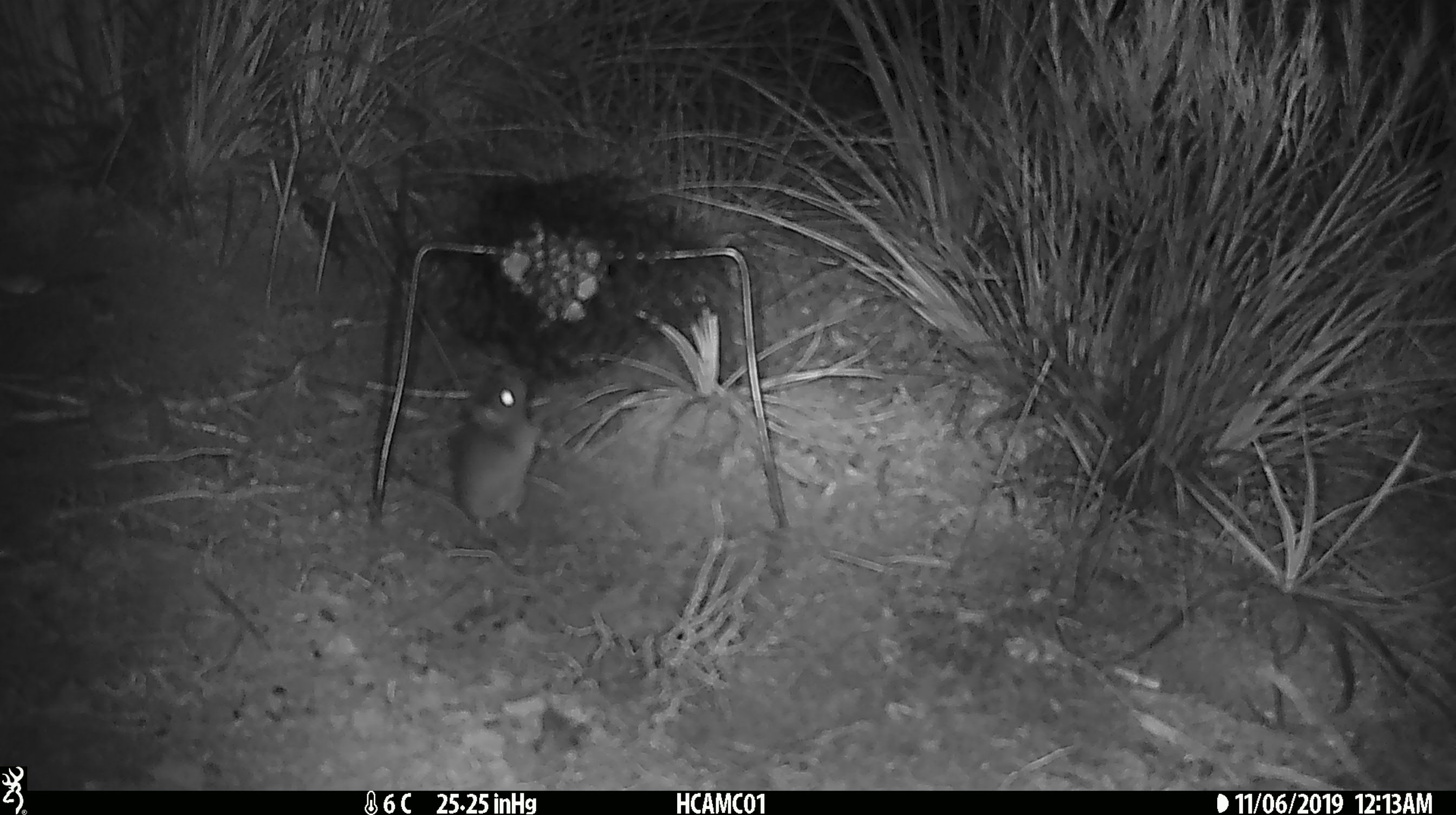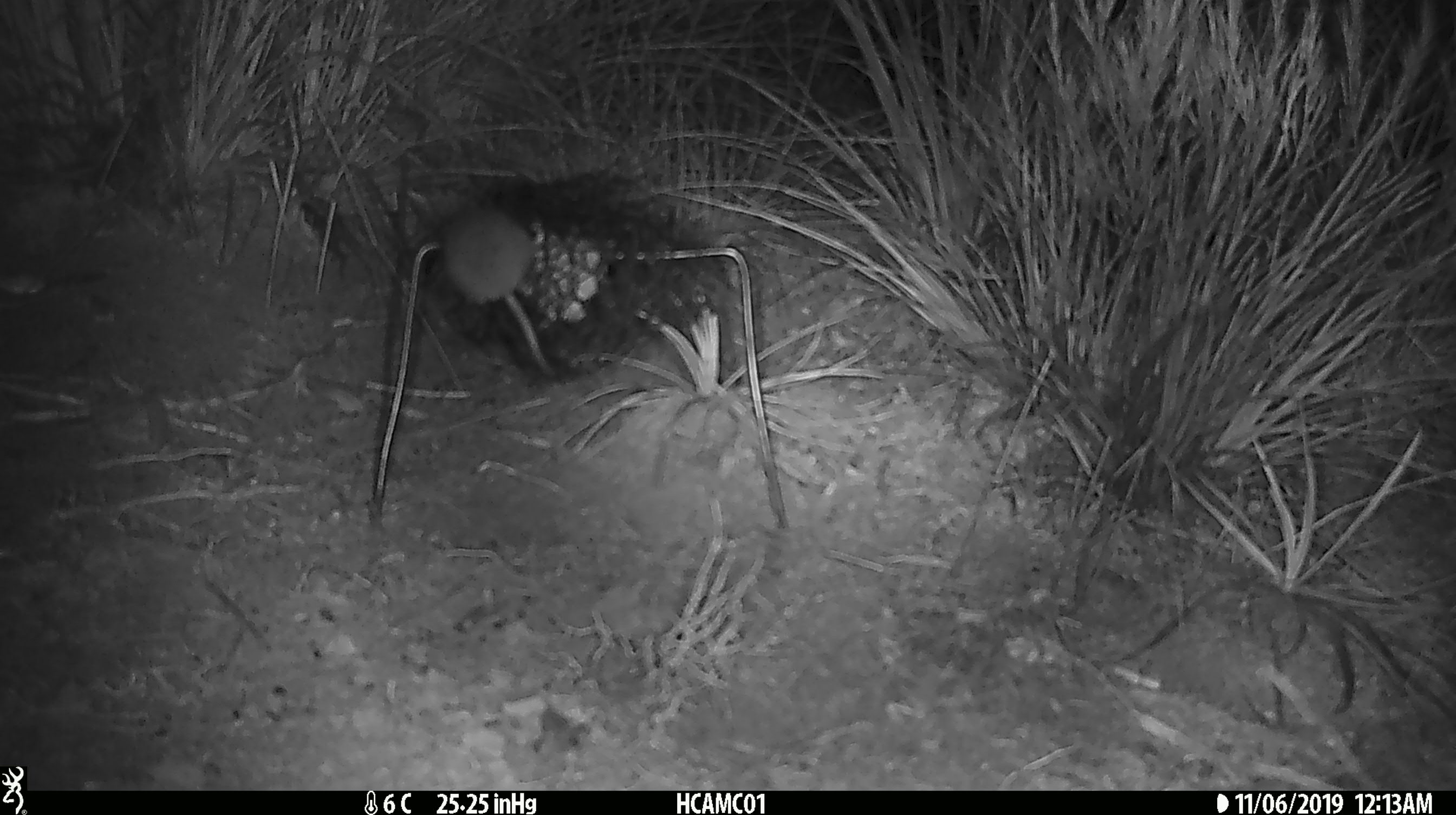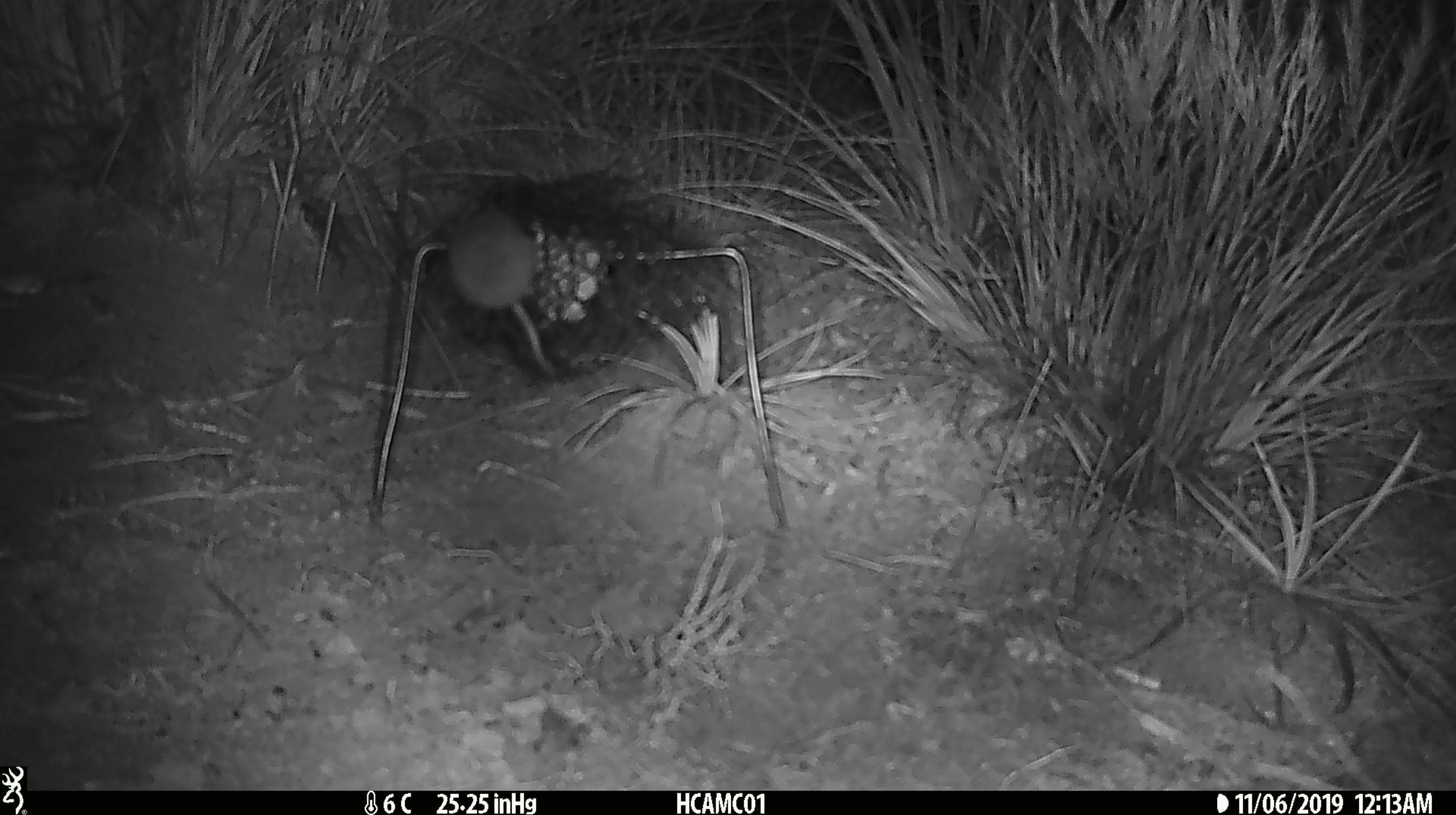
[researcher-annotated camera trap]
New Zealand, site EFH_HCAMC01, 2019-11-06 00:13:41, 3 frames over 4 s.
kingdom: Animalia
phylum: Chordata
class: Mammalia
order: Rodentia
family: Muridae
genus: Mus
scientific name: Mus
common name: mouse